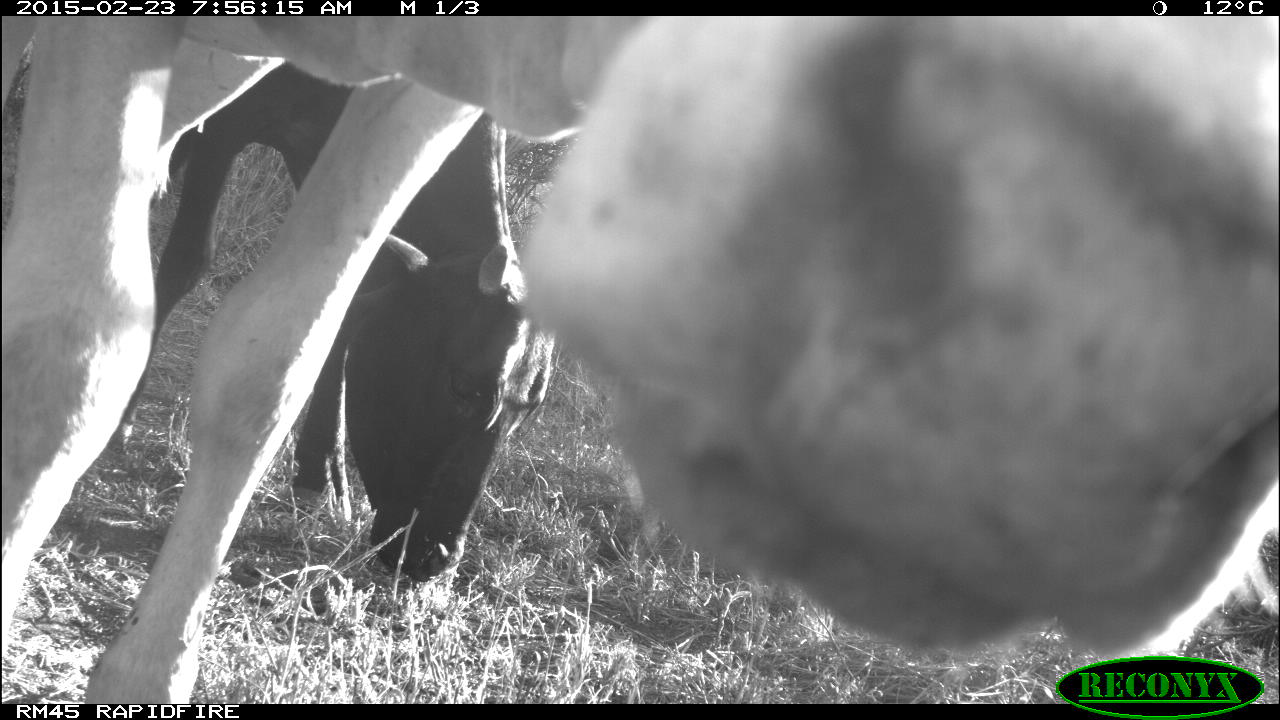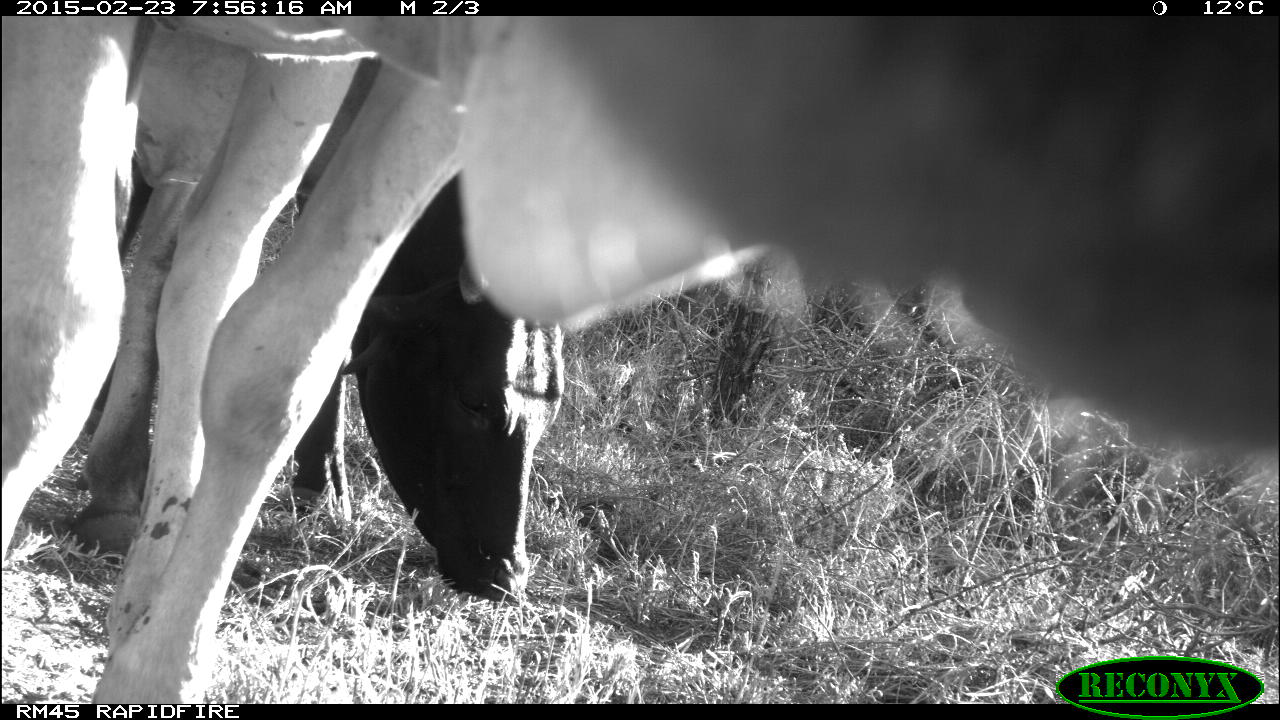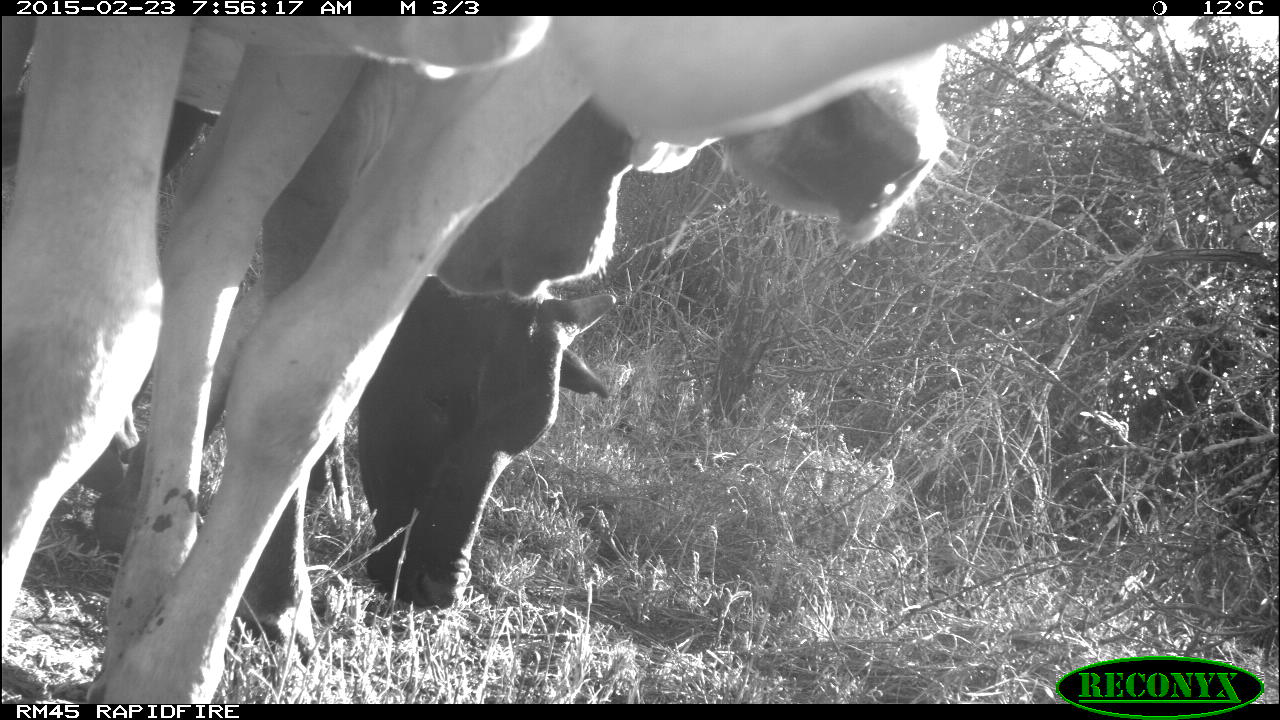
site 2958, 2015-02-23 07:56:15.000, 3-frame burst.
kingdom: Animalia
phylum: Chordata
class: Mammalia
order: Artiodactyla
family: Bovidae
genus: Bos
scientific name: Bos taurus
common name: domestic cattle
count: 2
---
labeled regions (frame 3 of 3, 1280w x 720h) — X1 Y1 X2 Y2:
bos taurus: 3 16 1014 704; 1 33 960 704; 2 88 621 685; 2 16 643 568